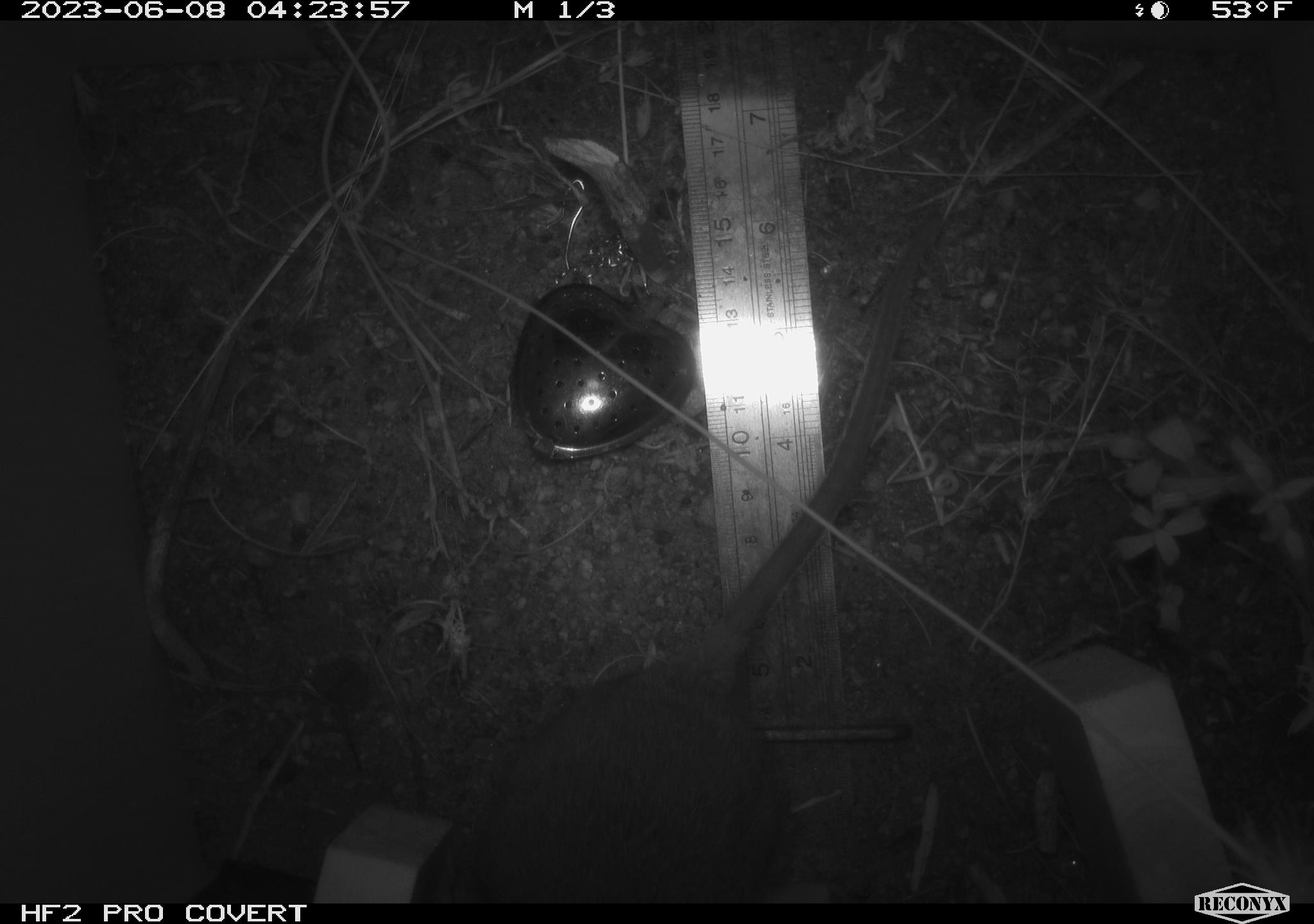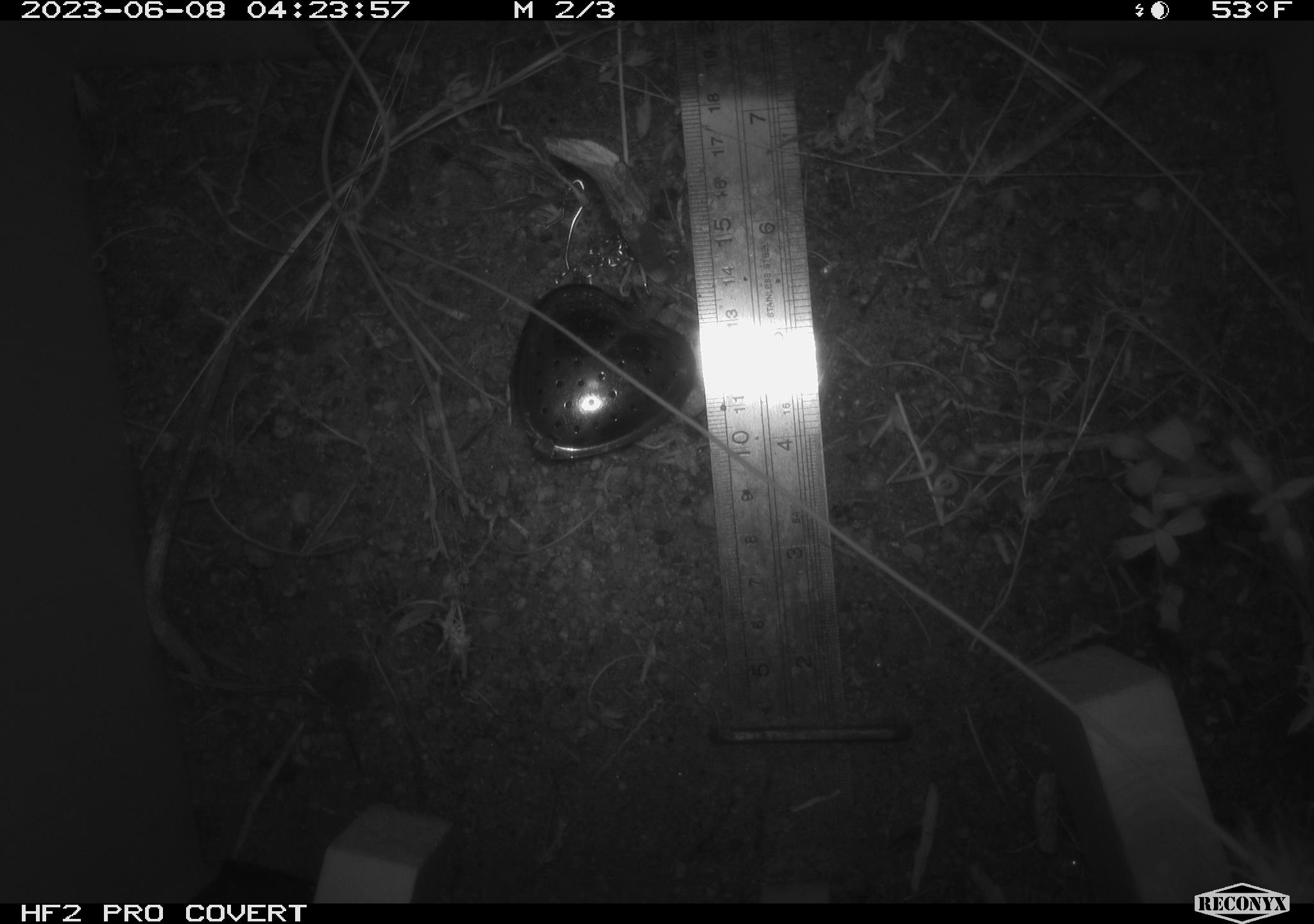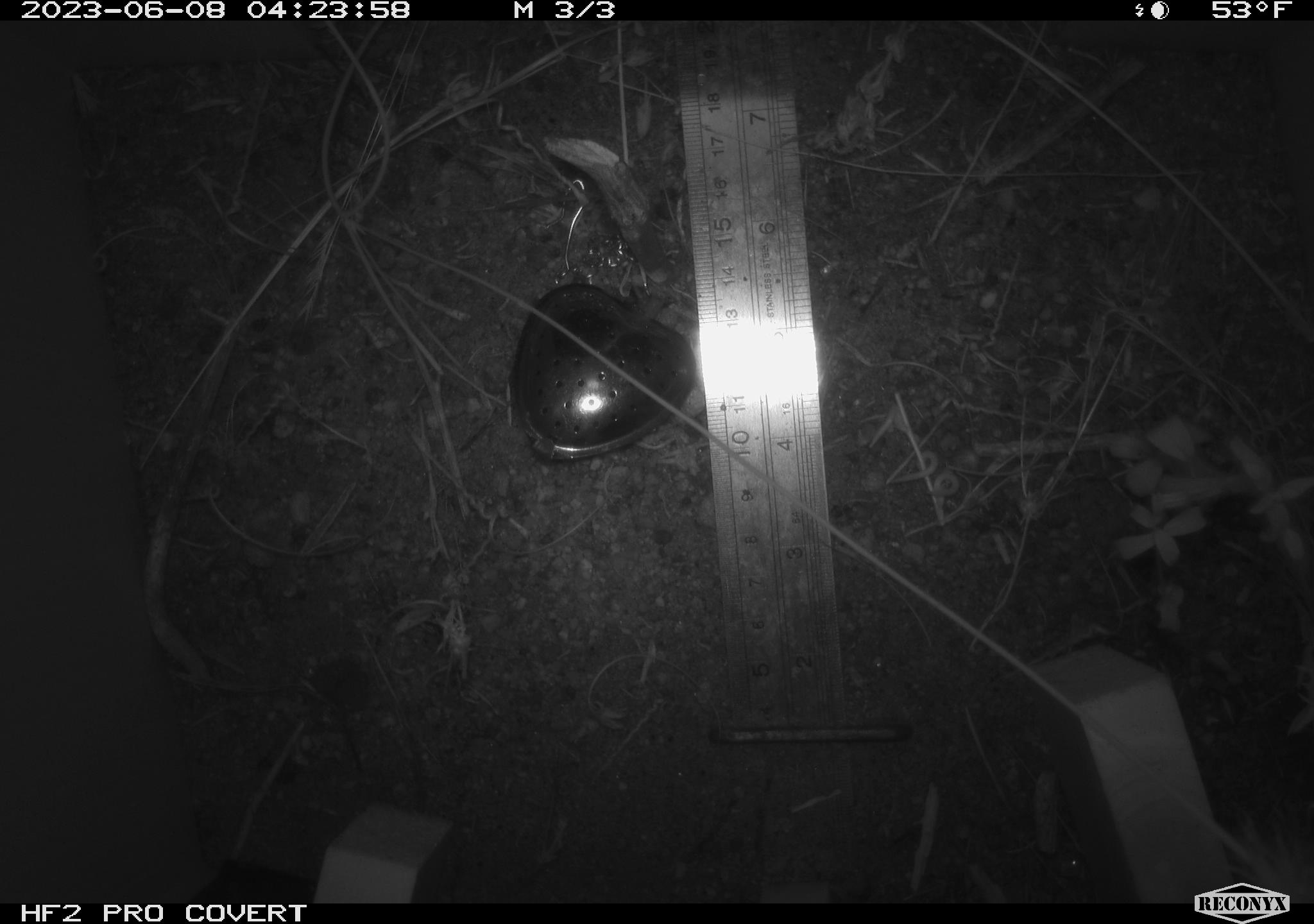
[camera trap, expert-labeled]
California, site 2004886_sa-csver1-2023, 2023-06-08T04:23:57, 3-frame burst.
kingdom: Animalia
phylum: Chordata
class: Mammalia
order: Rodentia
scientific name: Rodentia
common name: mouse species